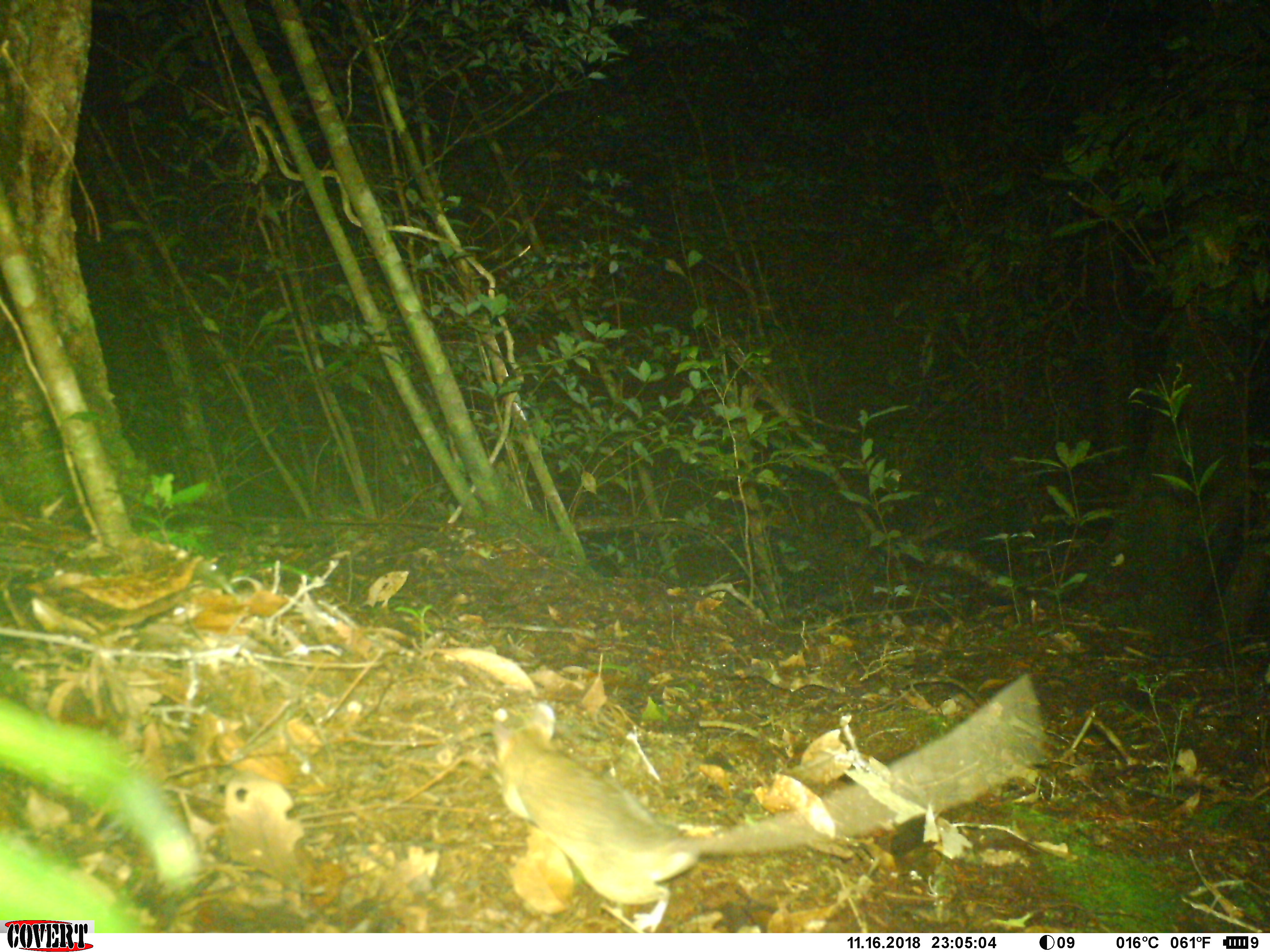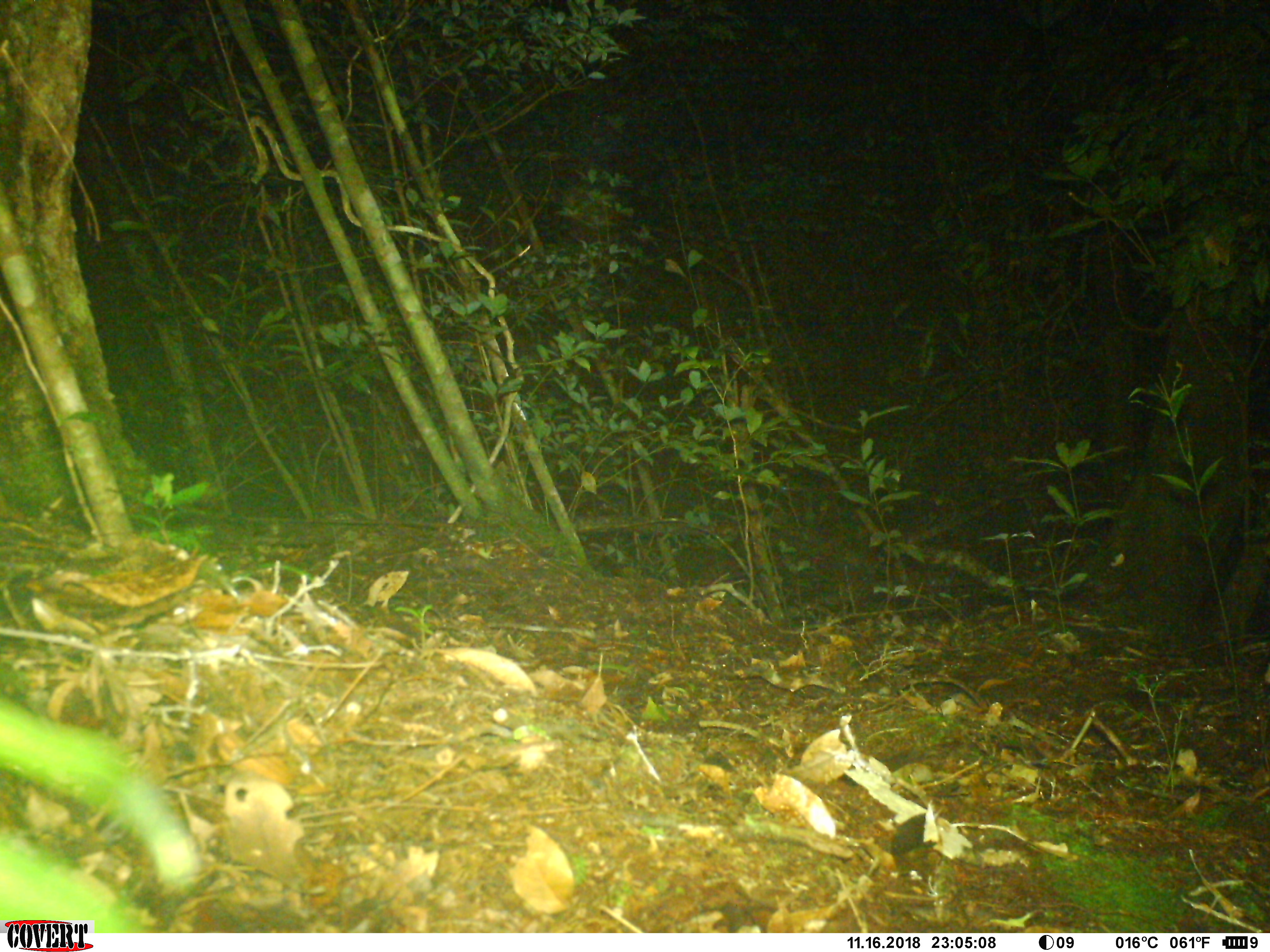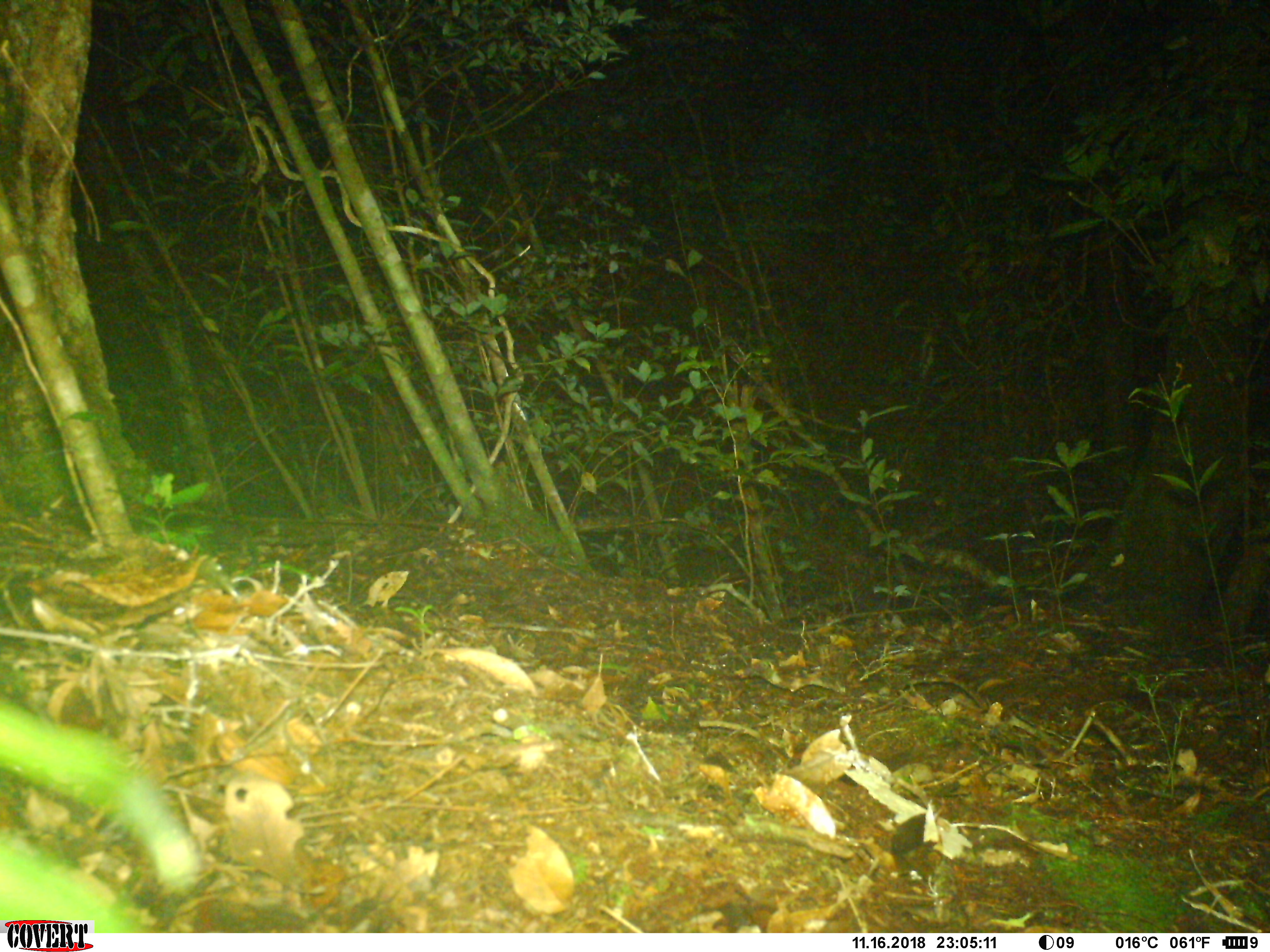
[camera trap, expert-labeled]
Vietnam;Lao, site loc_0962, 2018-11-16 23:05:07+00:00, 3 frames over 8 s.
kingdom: Animalia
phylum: Chordata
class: Mammalia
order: Rodentia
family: Muridae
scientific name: Muridae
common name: old-world mice and rats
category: unidentified murid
Unidentified murid (old-world mice and rats) (Muridae). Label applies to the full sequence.